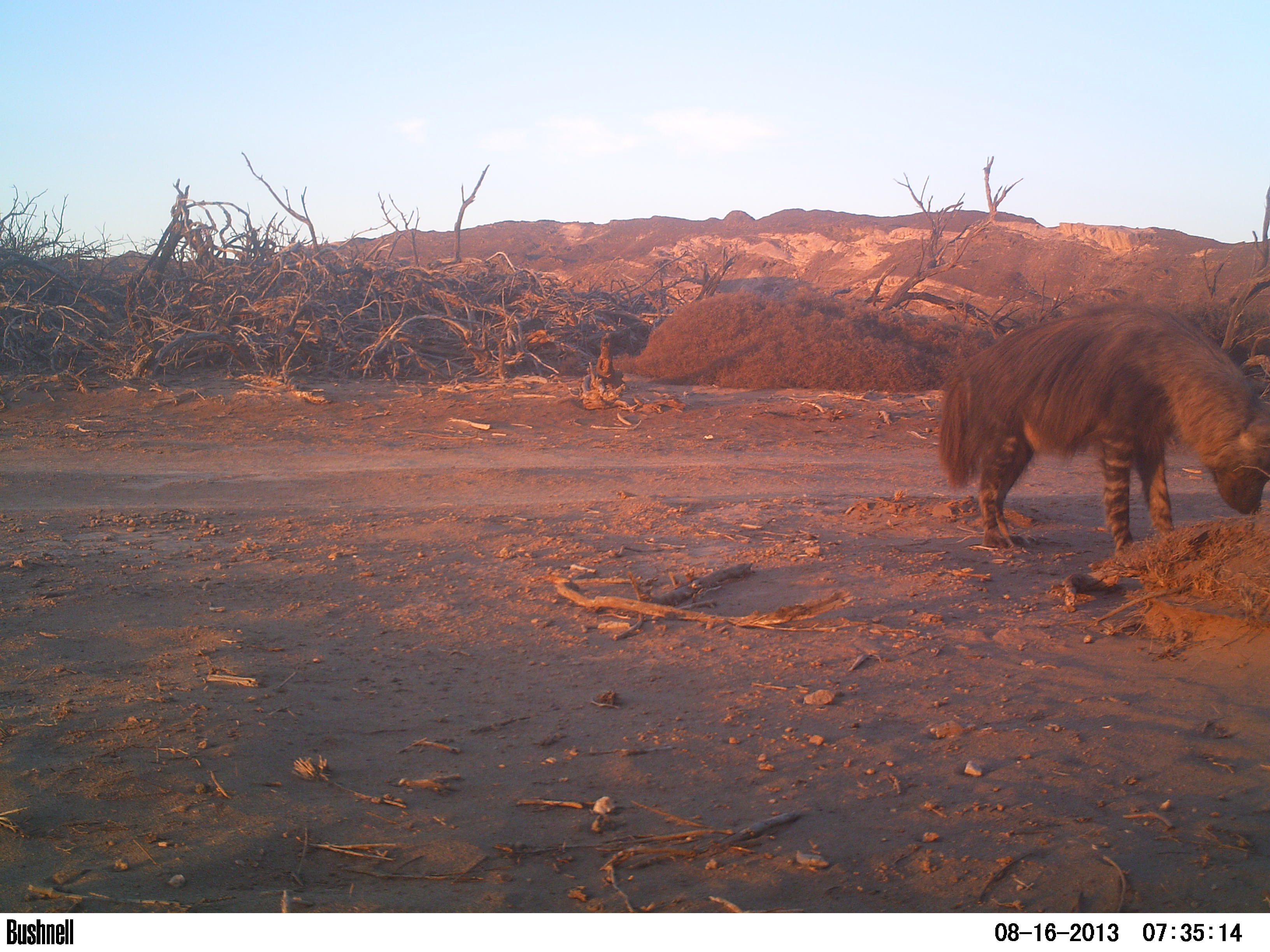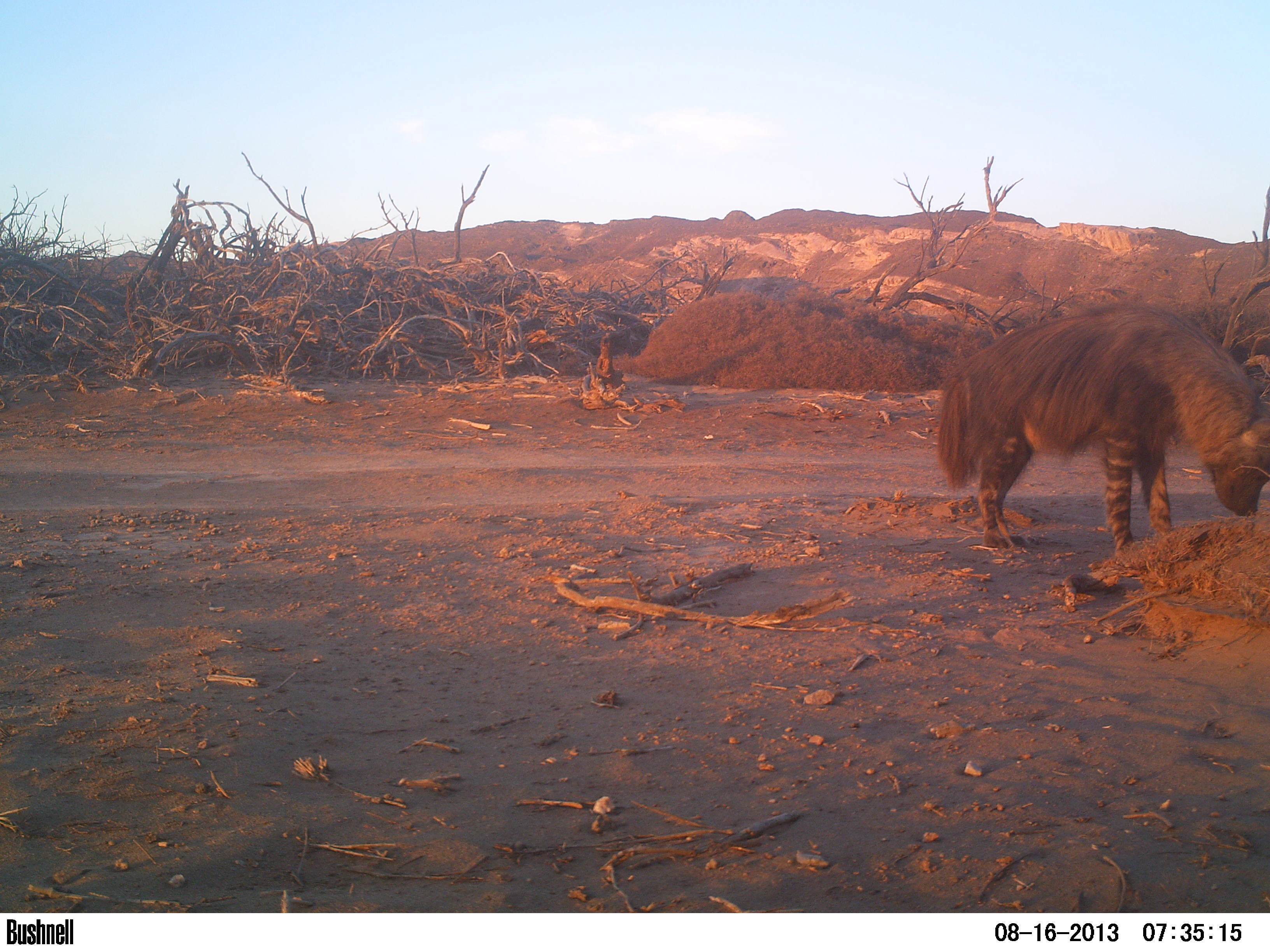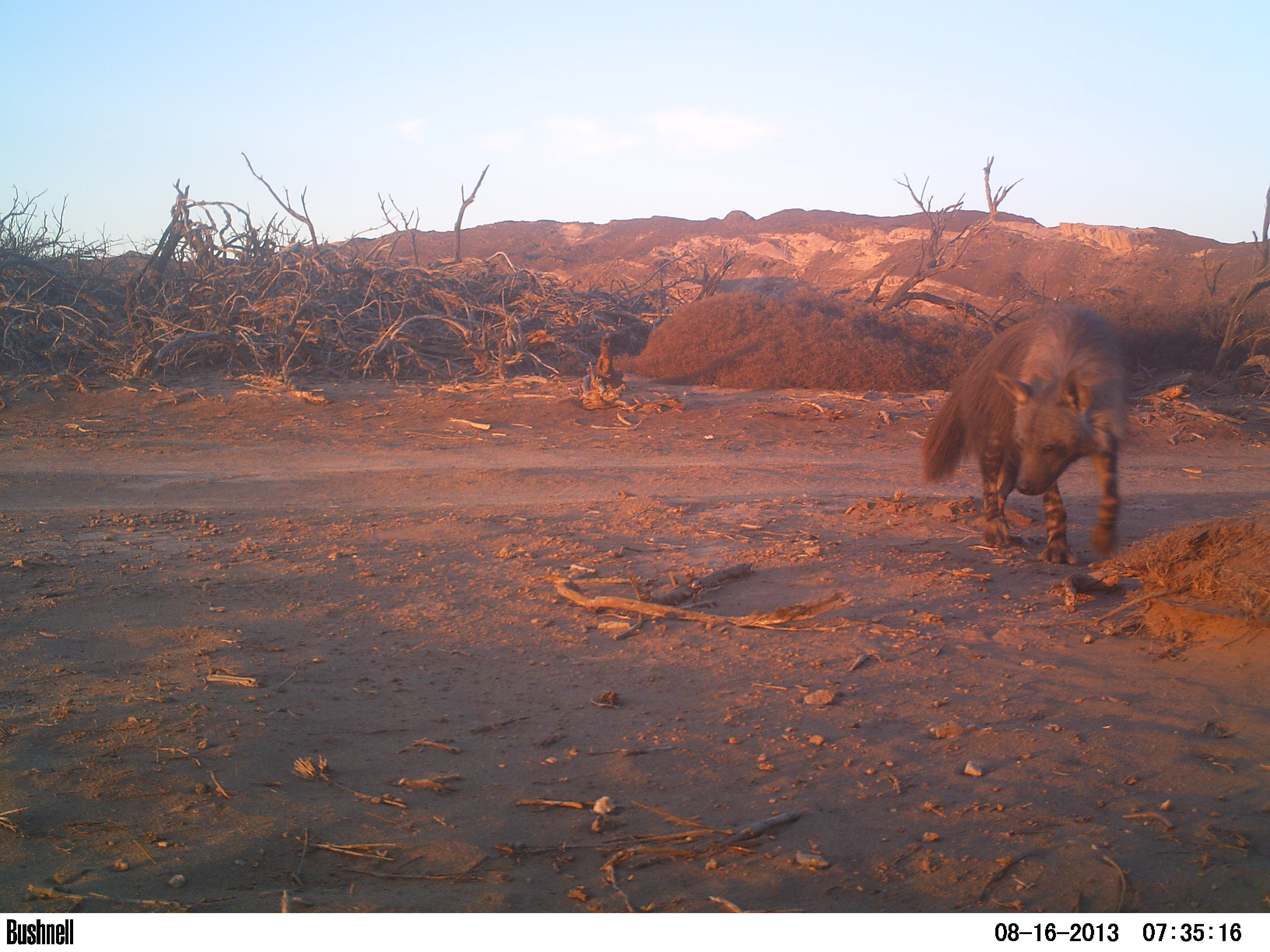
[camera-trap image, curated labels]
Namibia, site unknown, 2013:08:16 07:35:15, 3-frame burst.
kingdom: Animalia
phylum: Chordata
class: Mammalia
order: Carnivora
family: Hyaenidae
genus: Parahyaena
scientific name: Parahyaena brunnea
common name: brown hyena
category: hyaena brunnea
Hyaena brunnea (brown hyena) (Parahyaena brunnea).